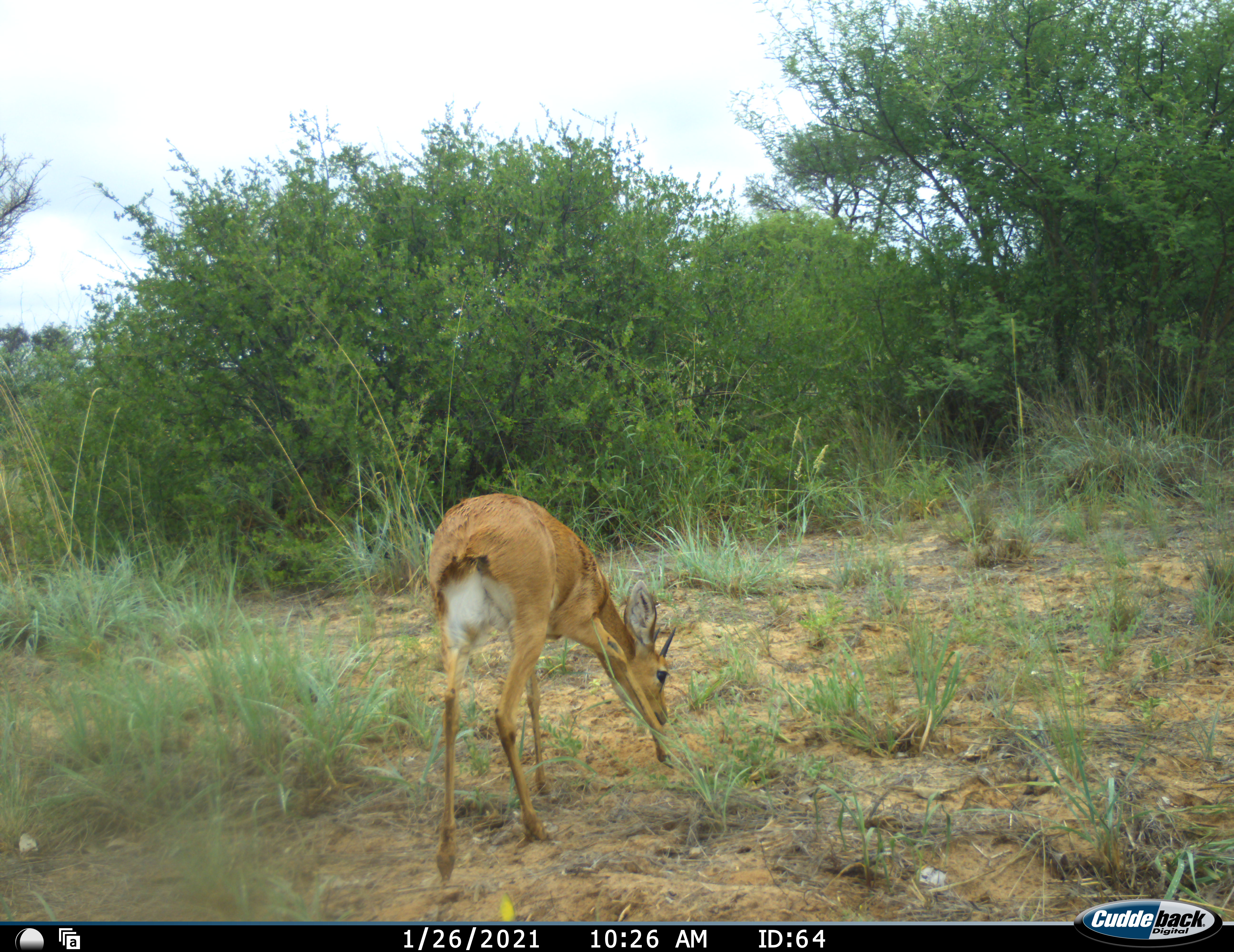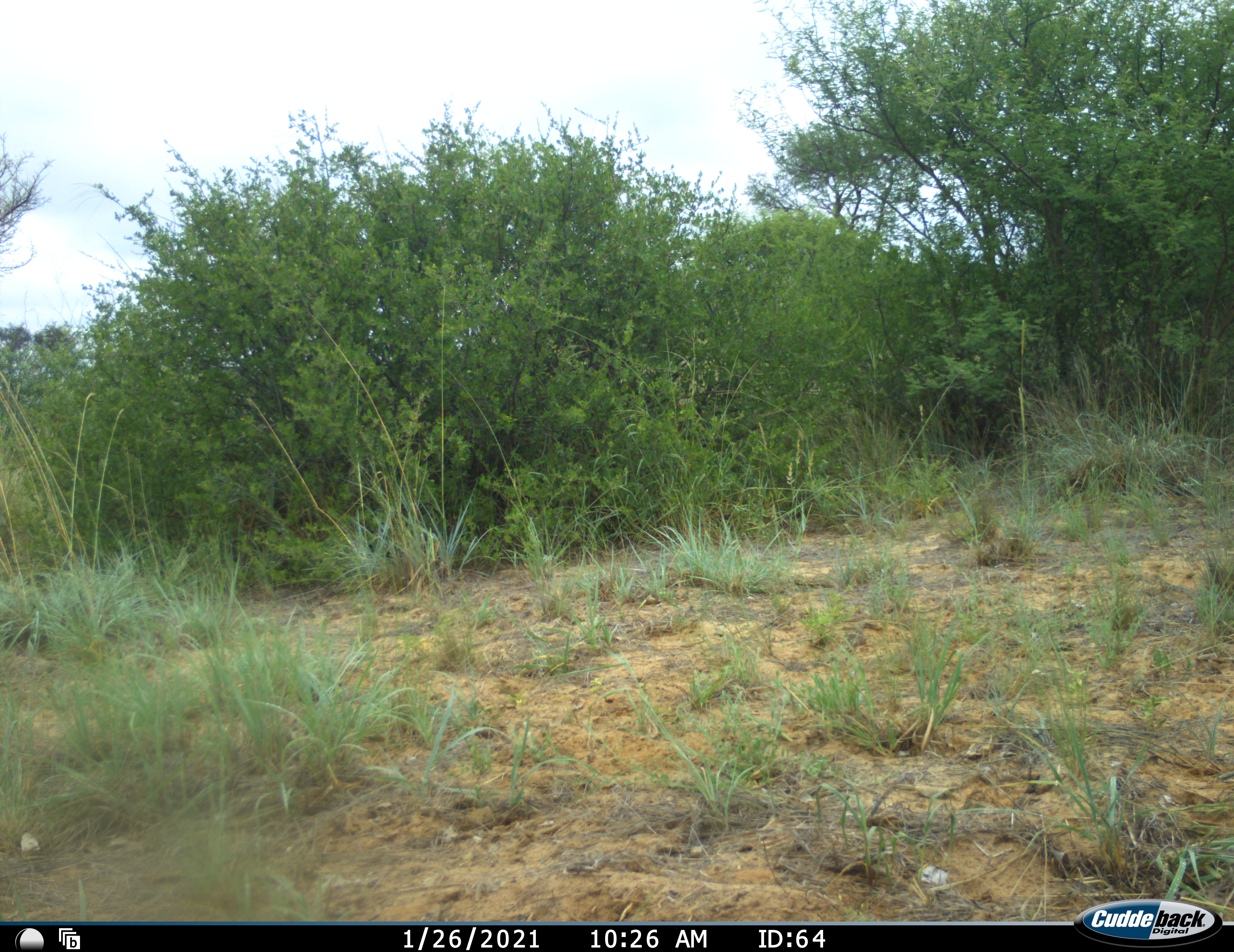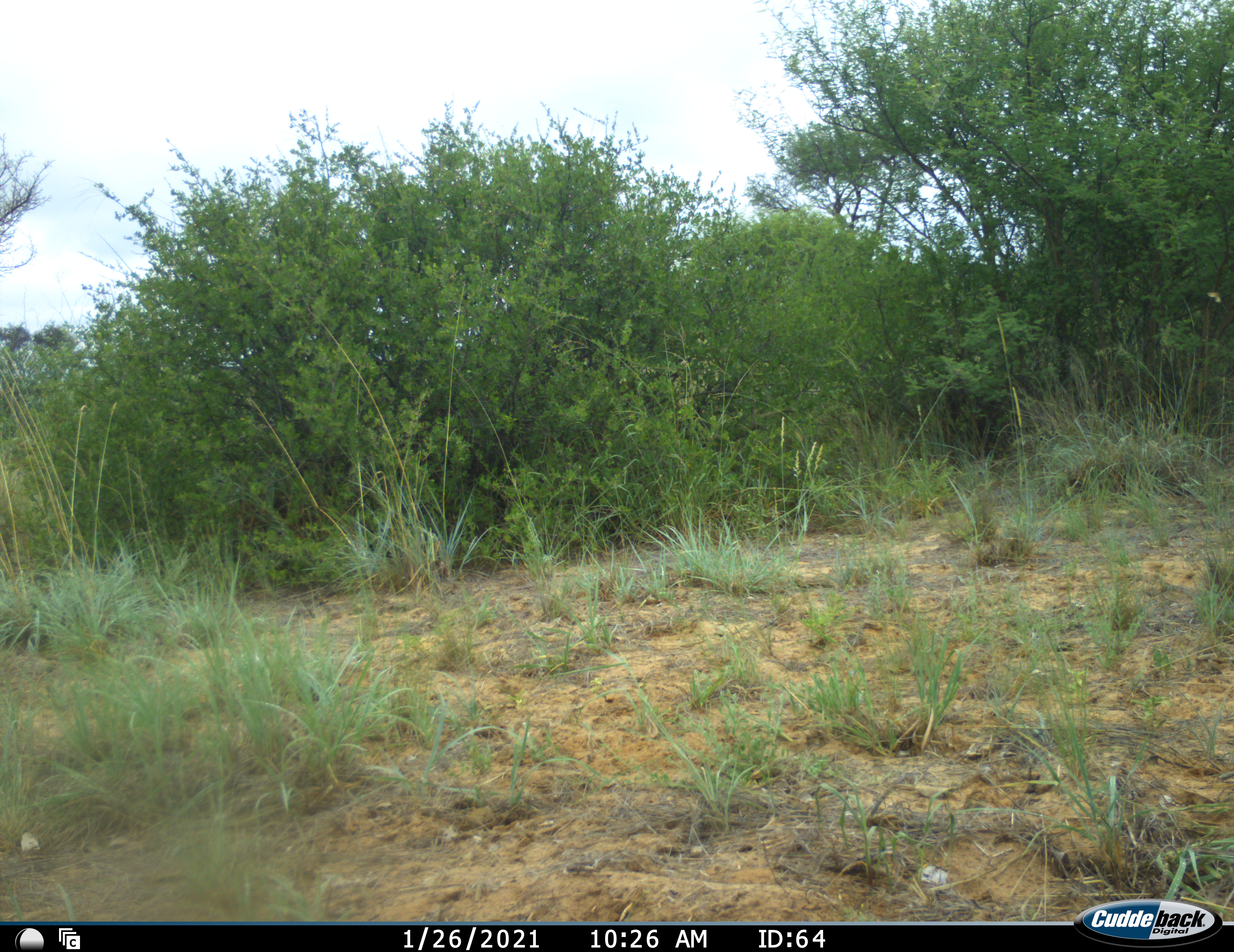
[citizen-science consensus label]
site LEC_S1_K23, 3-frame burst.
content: unidentified animal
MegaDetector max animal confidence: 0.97